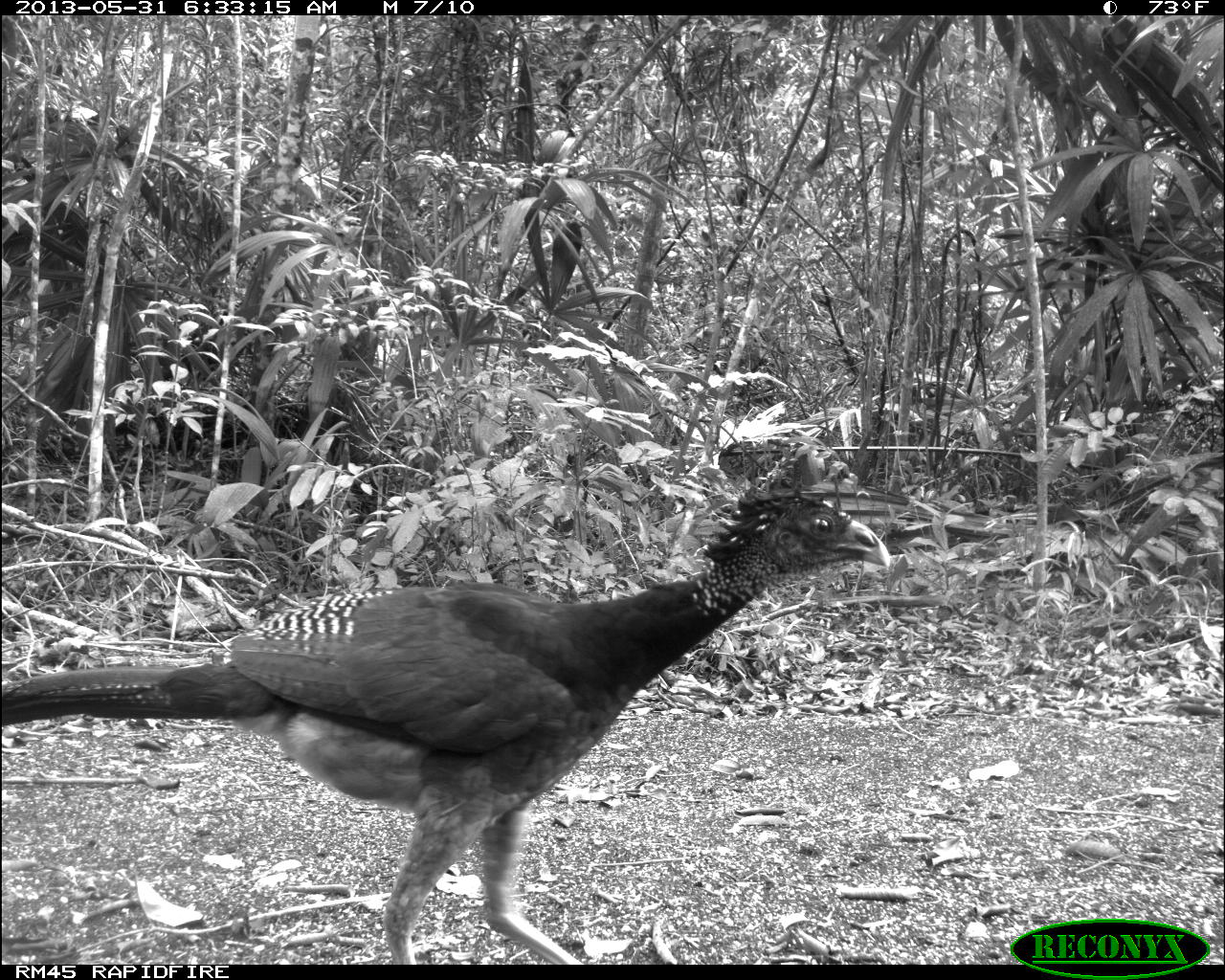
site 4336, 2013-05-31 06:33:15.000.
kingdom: Animalia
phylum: Chordata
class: Aves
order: Galliformes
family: Cracidae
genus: Crax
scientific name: Crax rubra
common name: great curassow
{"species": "Crax rubra (great curassow)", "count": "1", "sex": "female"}